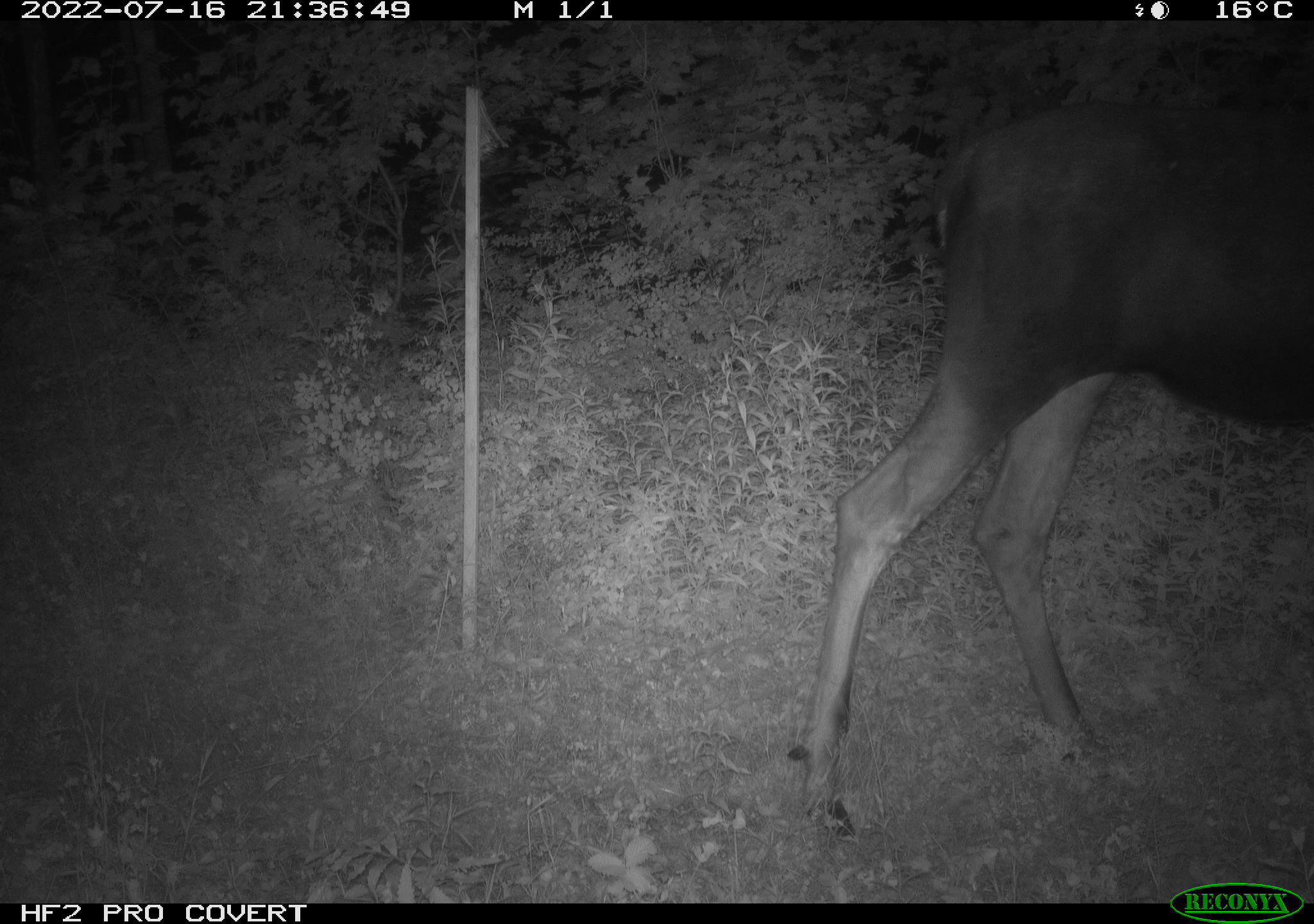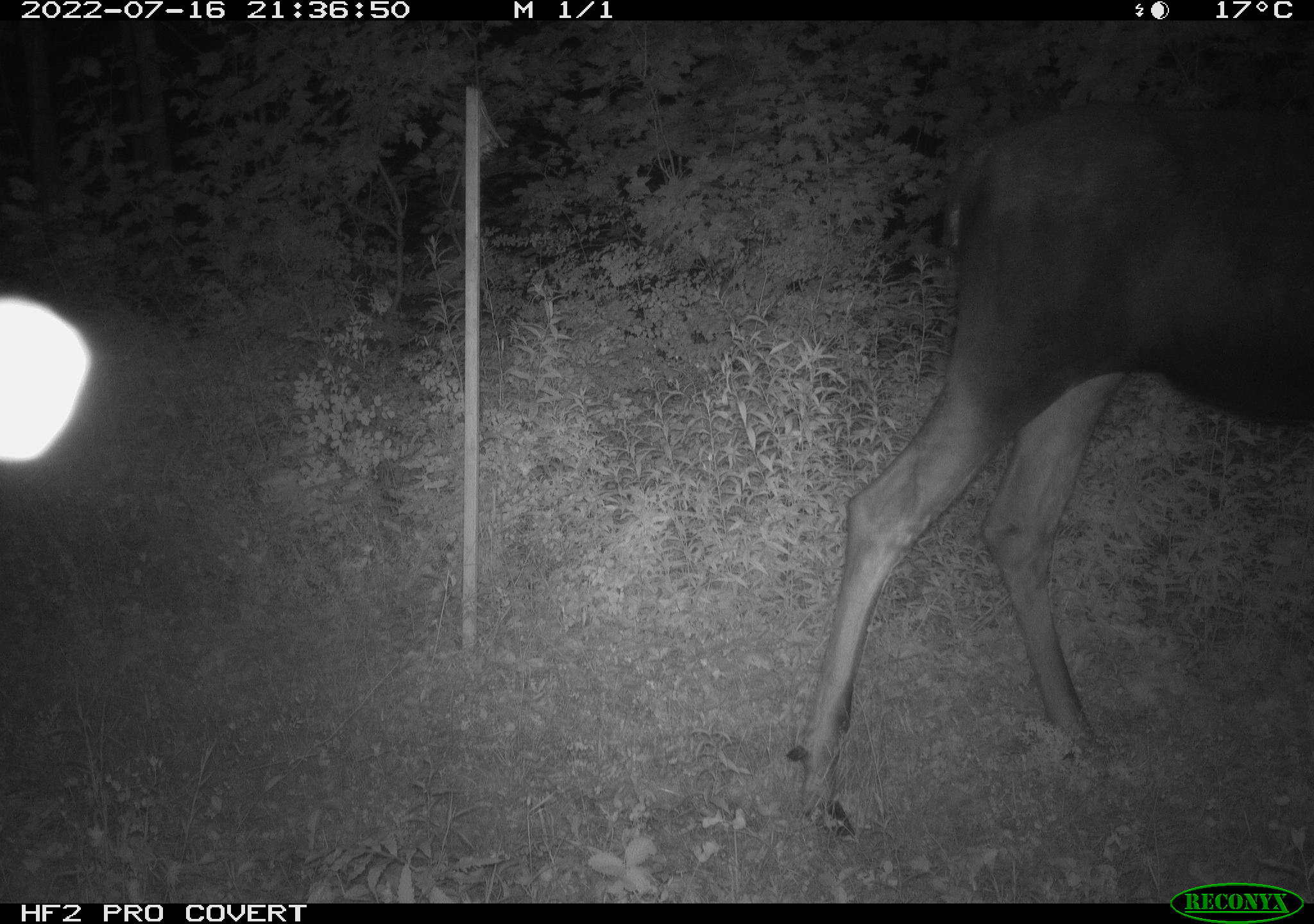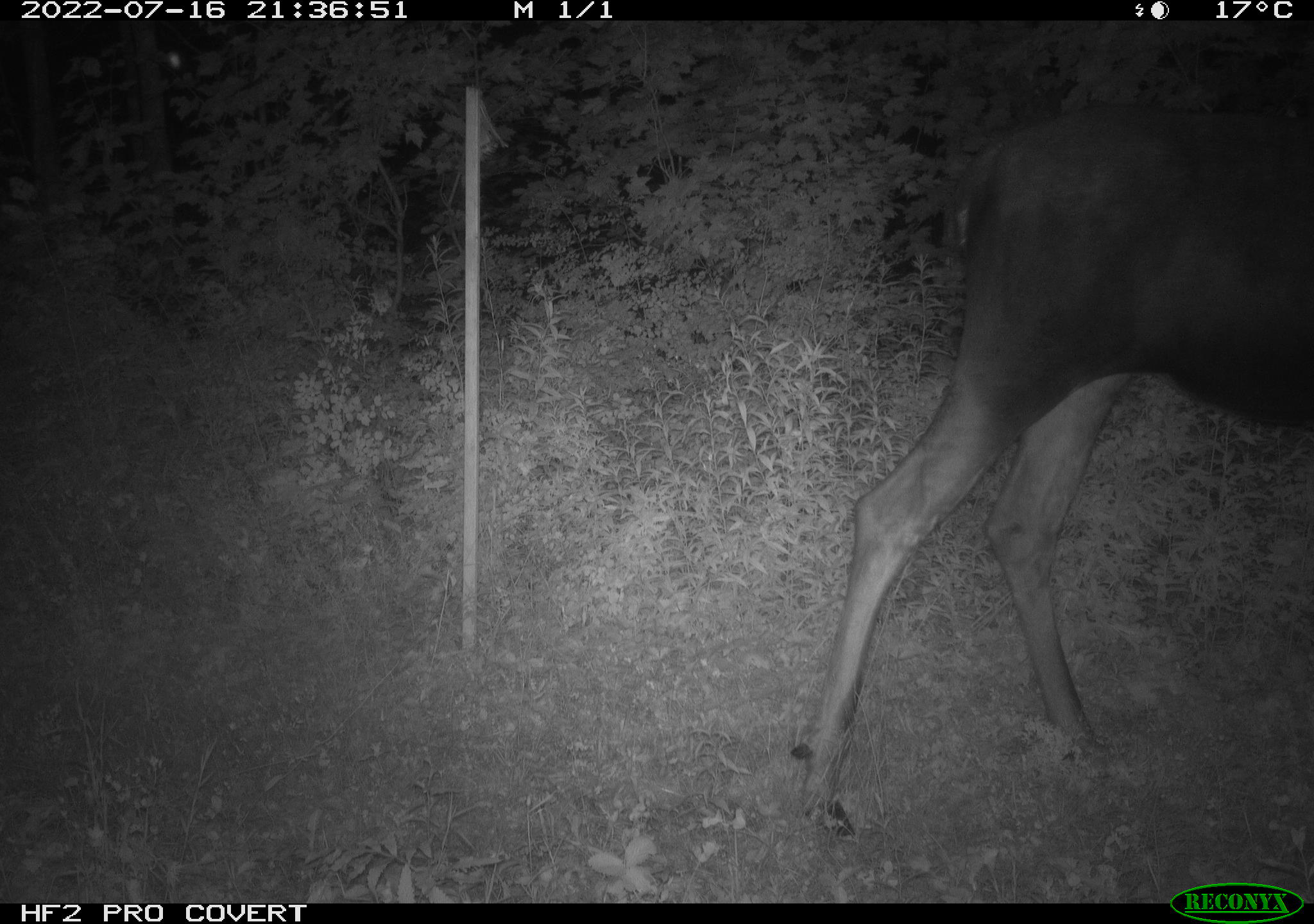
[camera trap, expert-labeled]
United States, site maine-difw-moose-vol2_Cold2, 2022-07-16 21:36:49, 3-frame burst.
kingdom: Animalia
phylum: Chordata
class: Mammalia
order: Artiodactyla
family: Cervidae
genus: Alces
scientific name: Alces alces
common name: moose